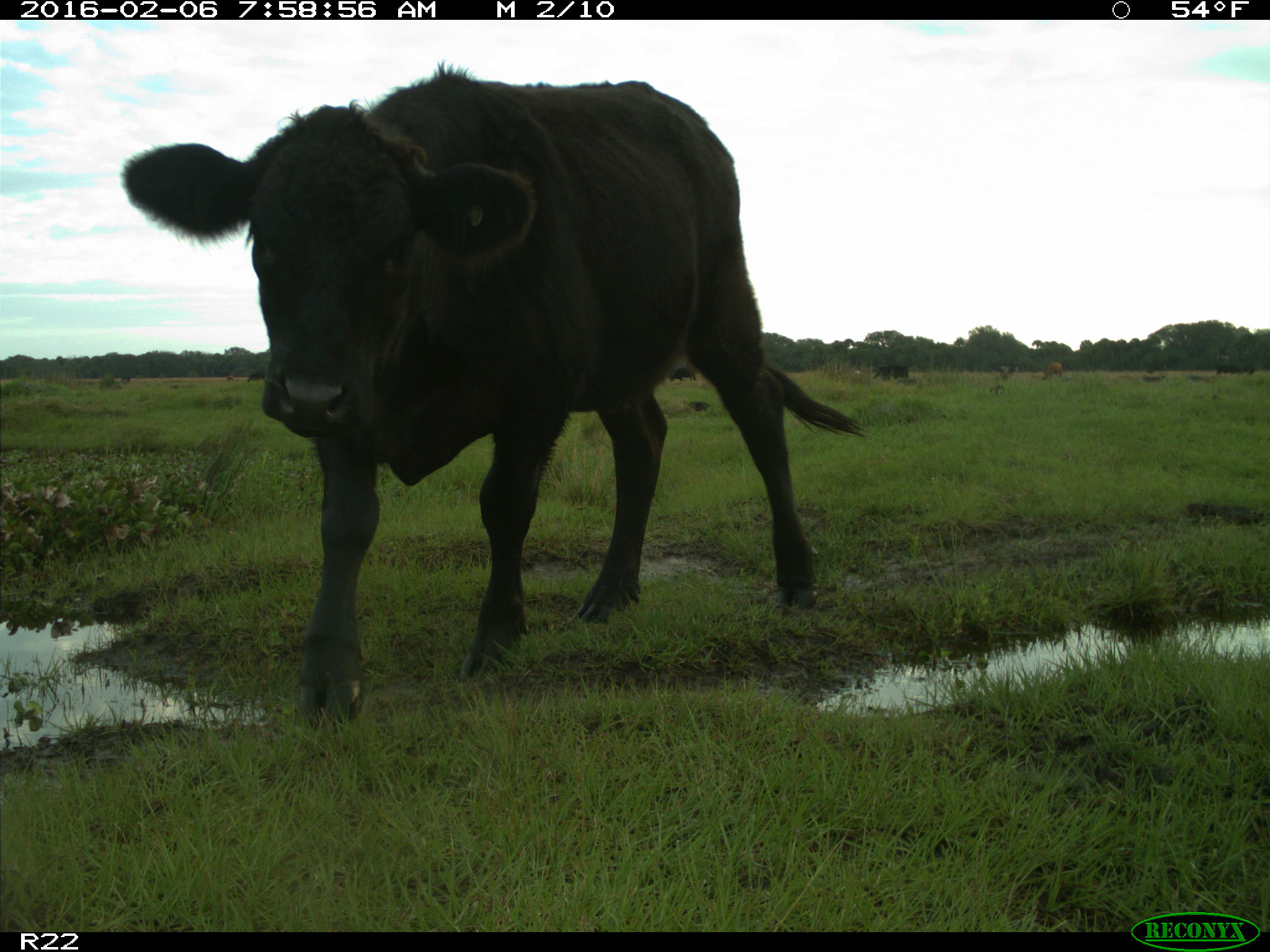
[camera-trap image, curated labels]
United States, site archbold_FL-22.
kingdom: Animalia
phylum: Chordata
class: Mammalia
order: Artiodactyla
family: Bovidae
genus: Bos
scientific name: Bos taurus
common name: domestic cow